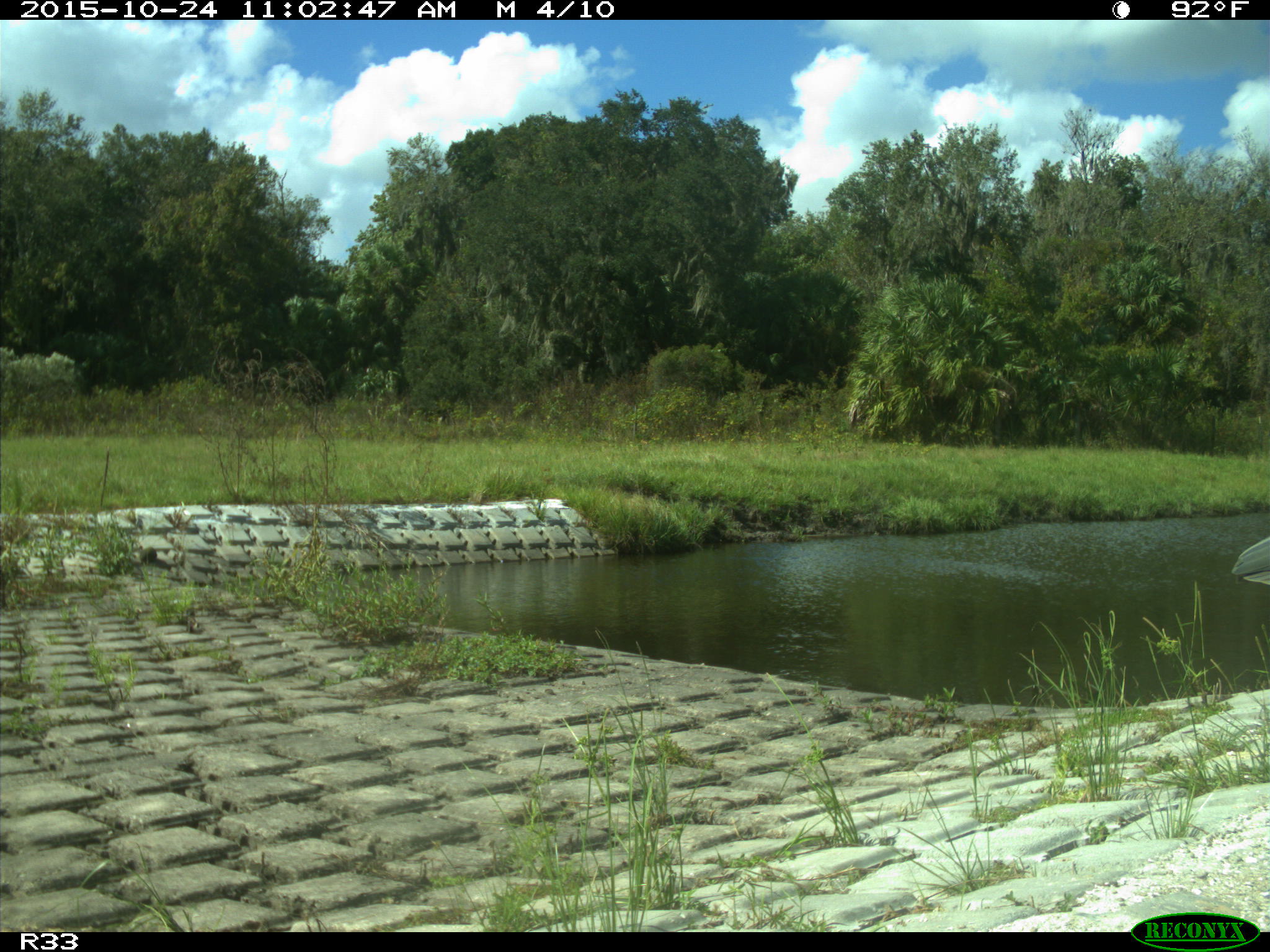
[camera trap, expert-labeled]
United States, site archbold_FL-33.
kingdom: Animalia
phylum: Chordata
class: Aves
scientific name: Aves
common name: birds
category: unidentified bird